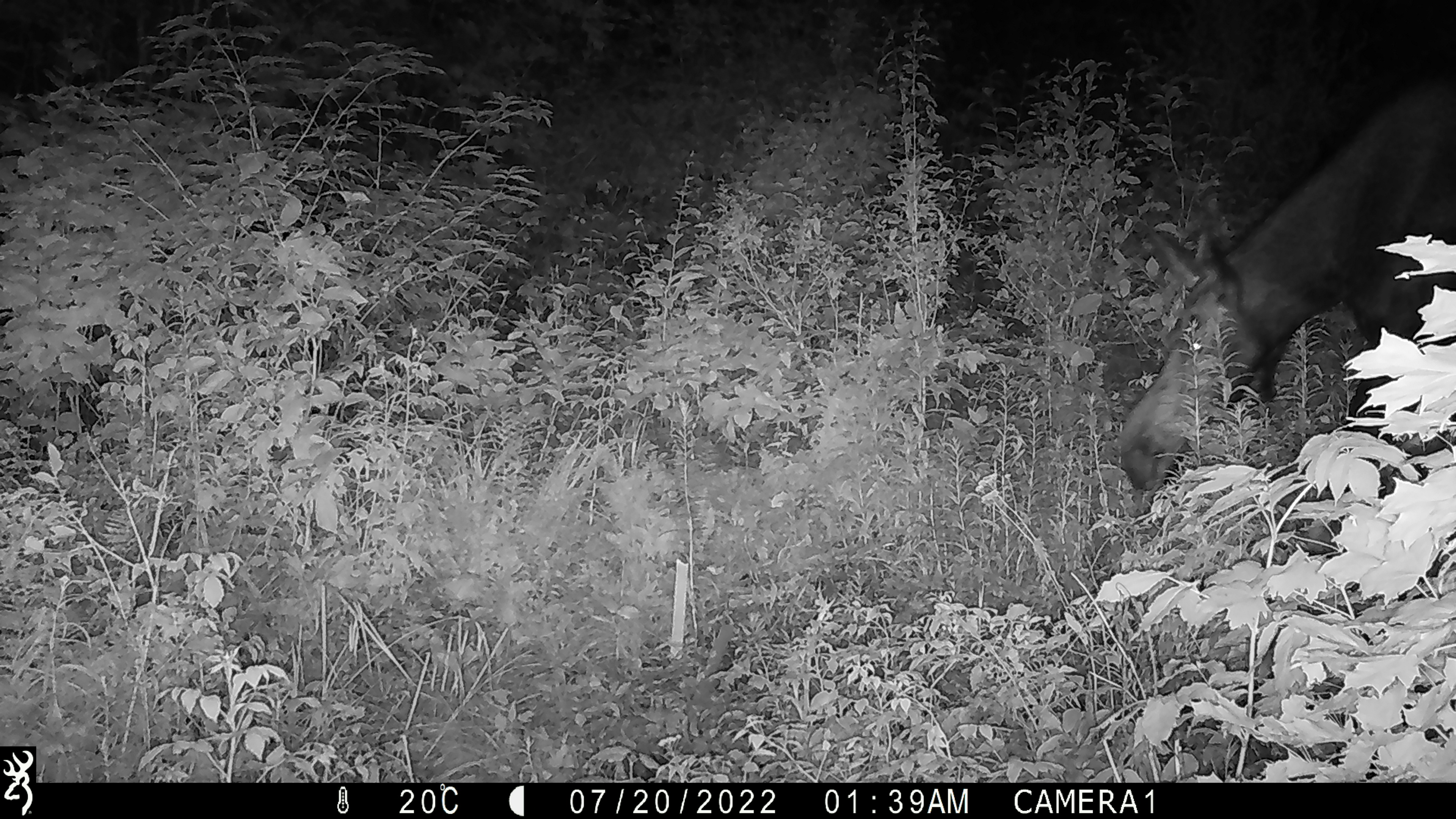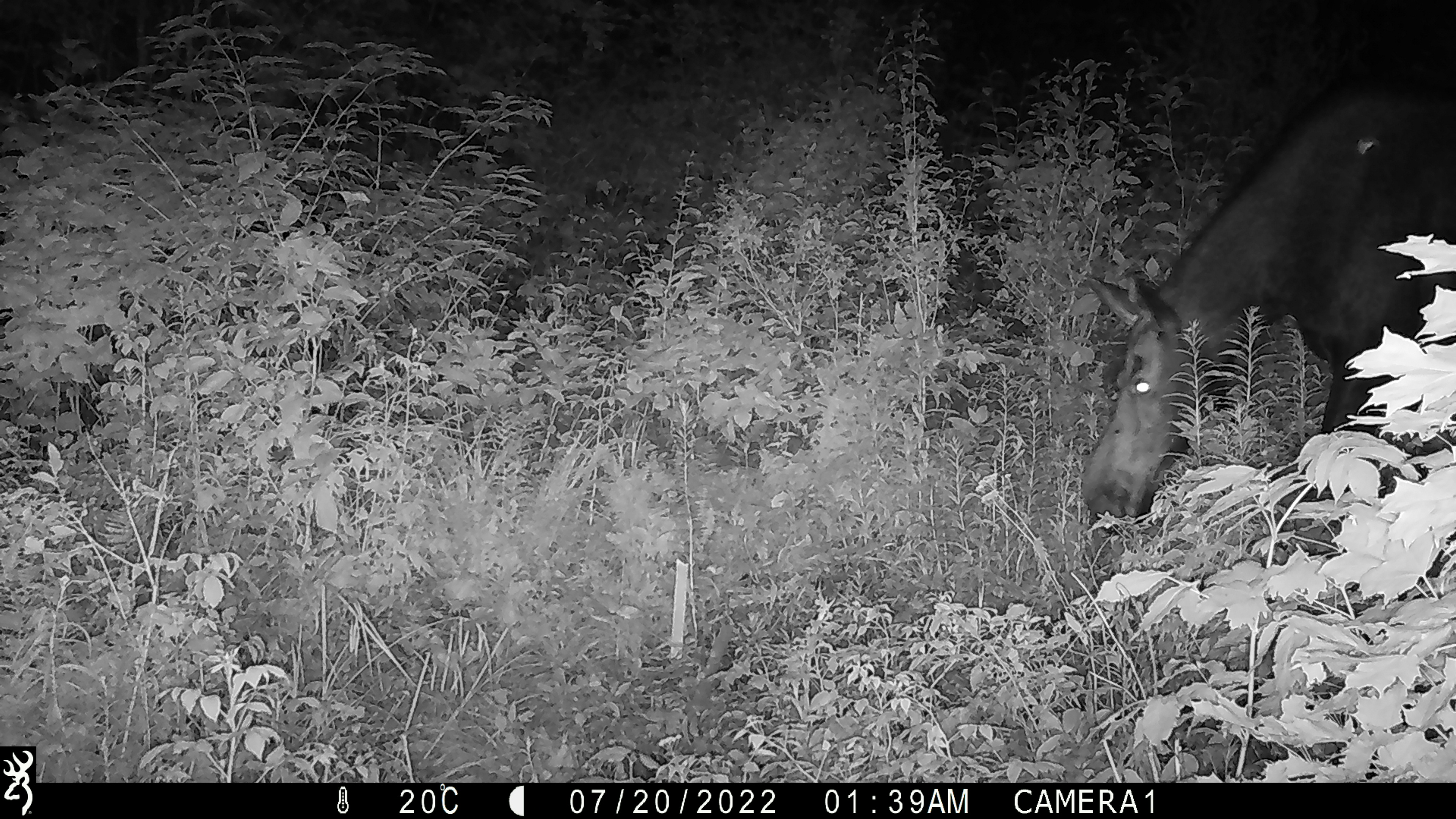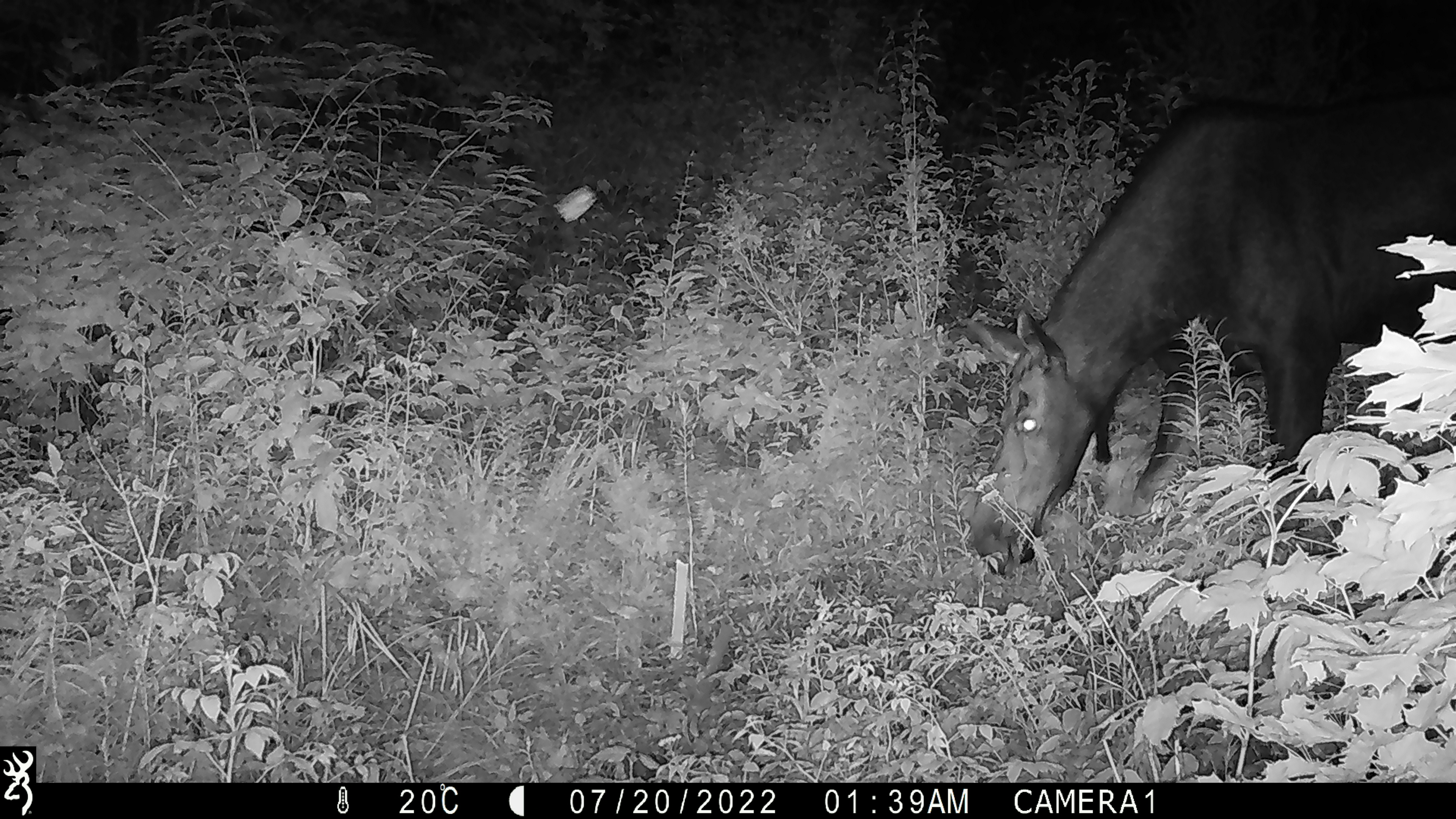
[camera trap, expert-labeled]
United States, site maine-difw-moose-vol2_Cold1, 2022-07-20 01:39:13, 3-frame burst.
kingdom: Animalia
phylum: Chordata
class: Mammalia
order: Artiodactyla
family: Cervidae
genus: Alces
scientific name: Alces alces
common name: moose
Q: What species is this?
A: Moose (Alces alces).